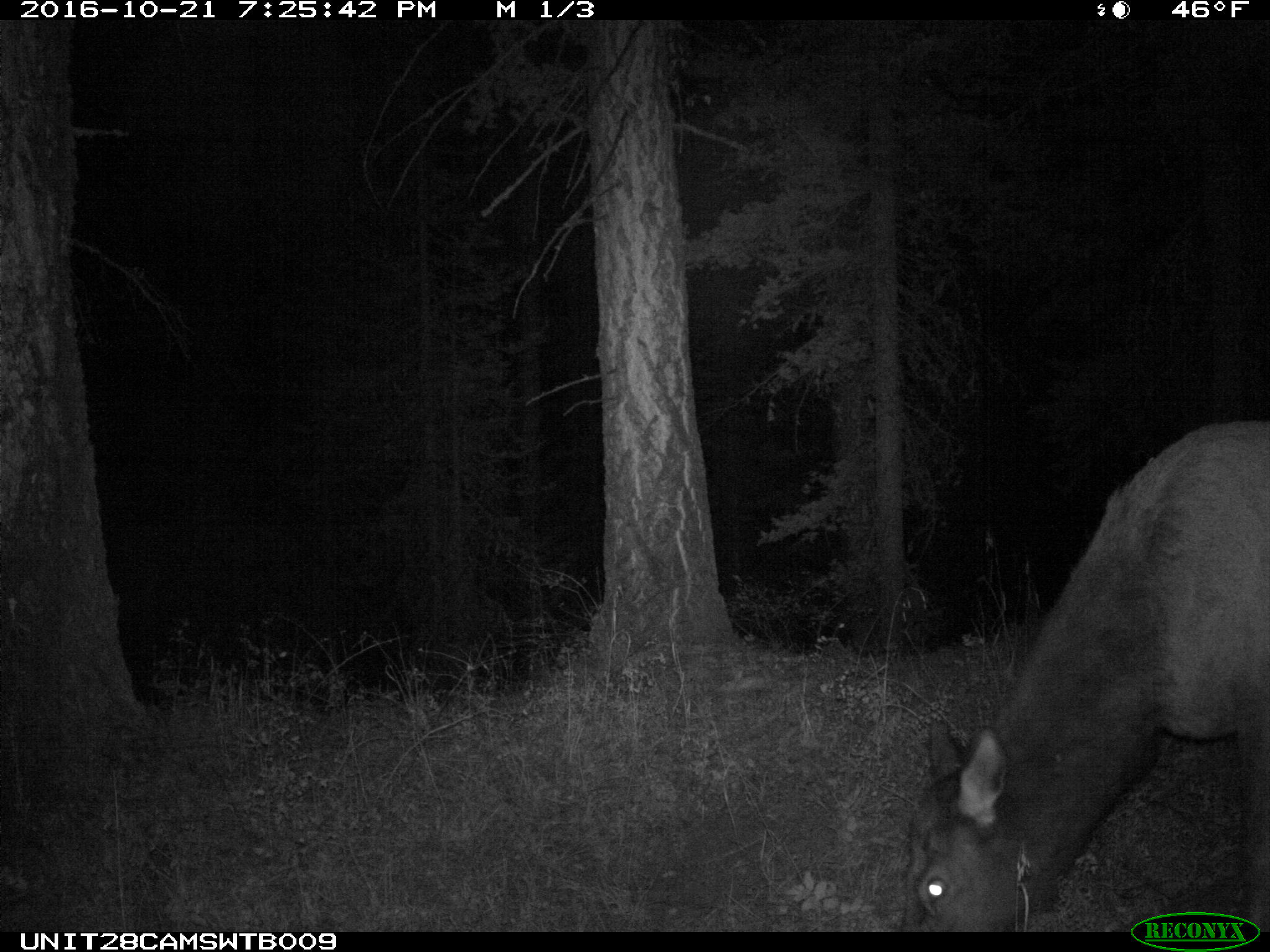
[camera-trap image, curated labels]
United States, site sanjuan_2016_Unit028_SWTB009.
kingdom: Animalia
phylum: Chordata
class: Mammalia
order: Artiodactyla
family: Cervidae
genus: Cervus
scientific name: Cervus elaphus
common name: red deer